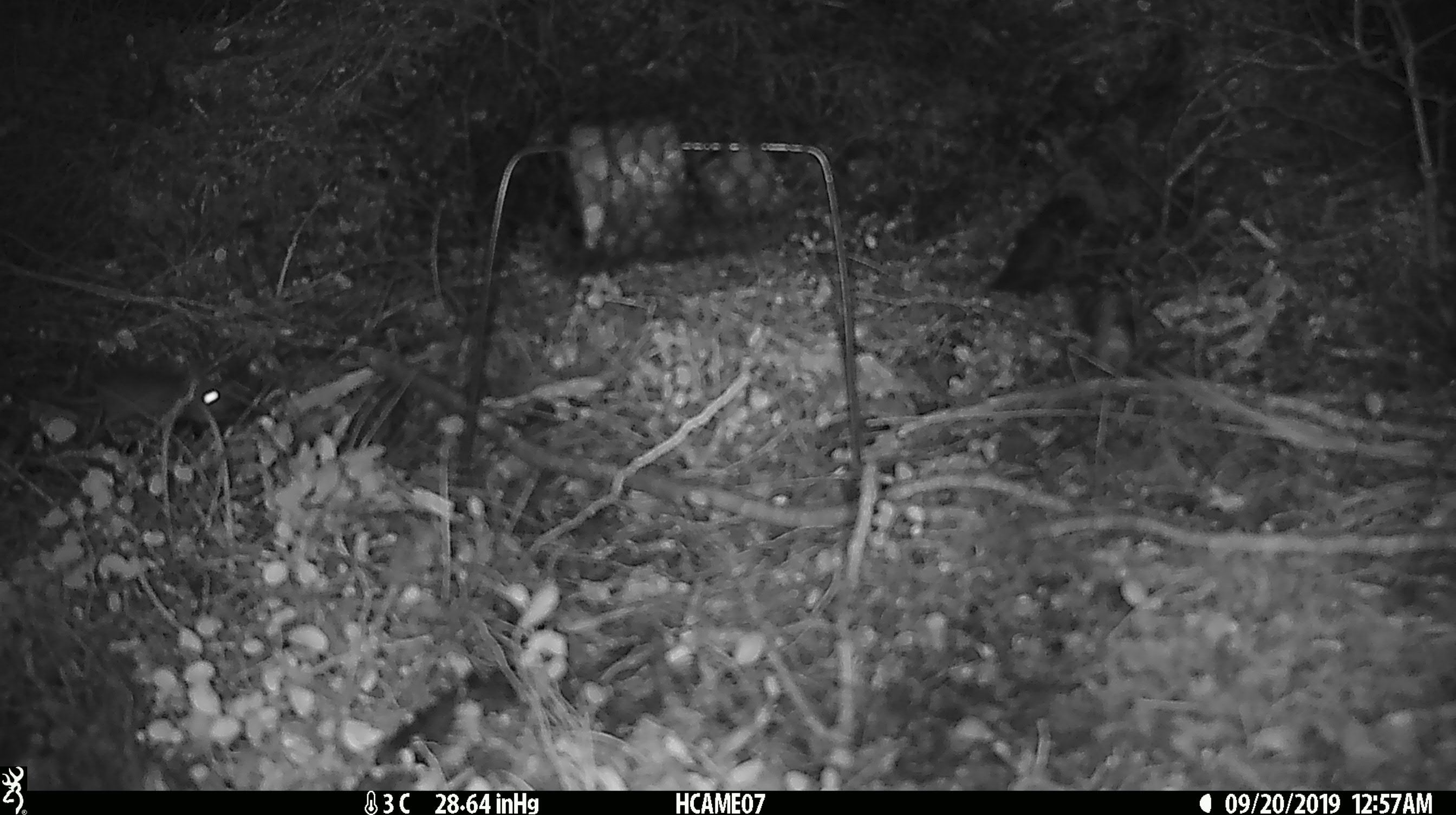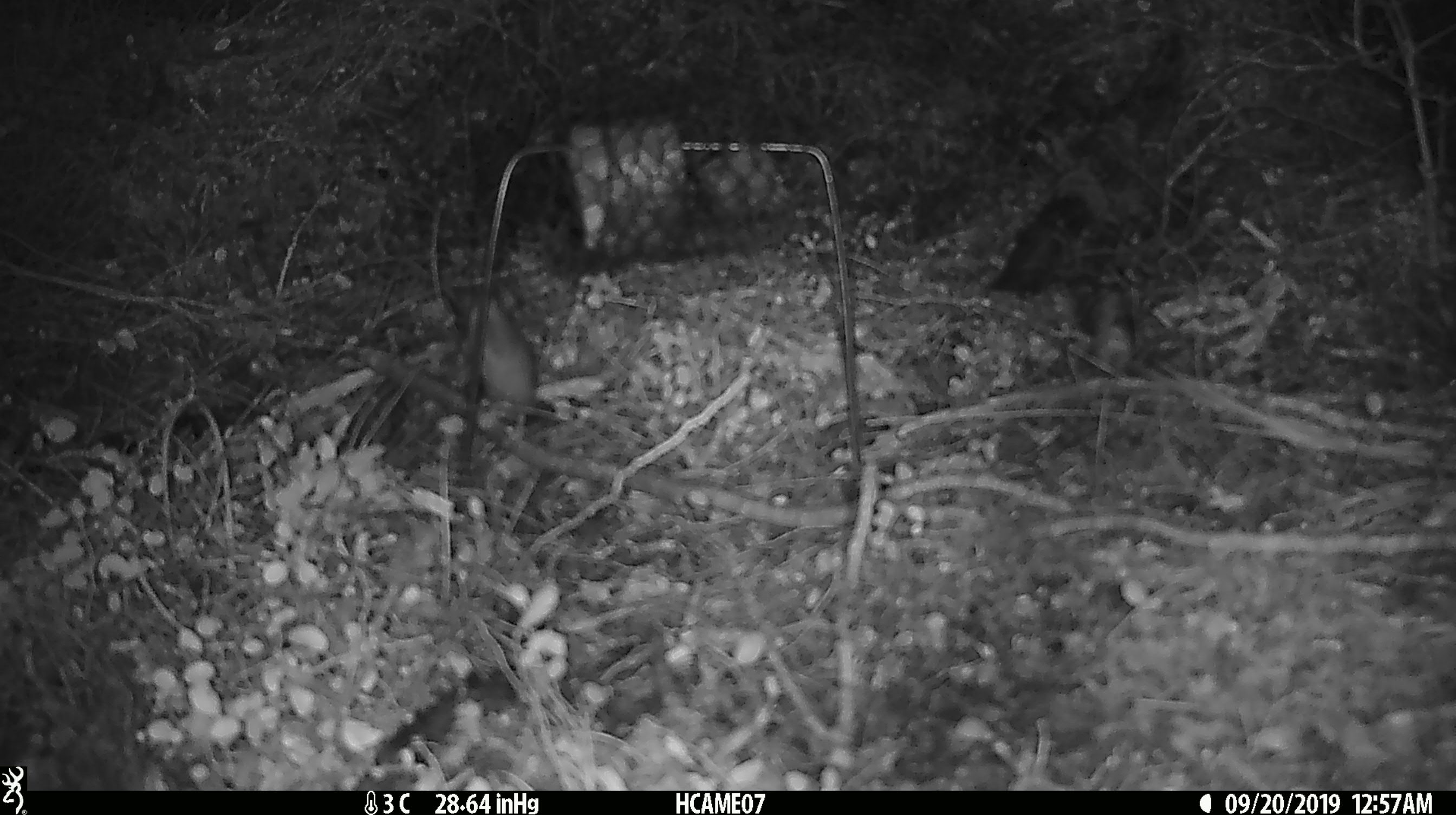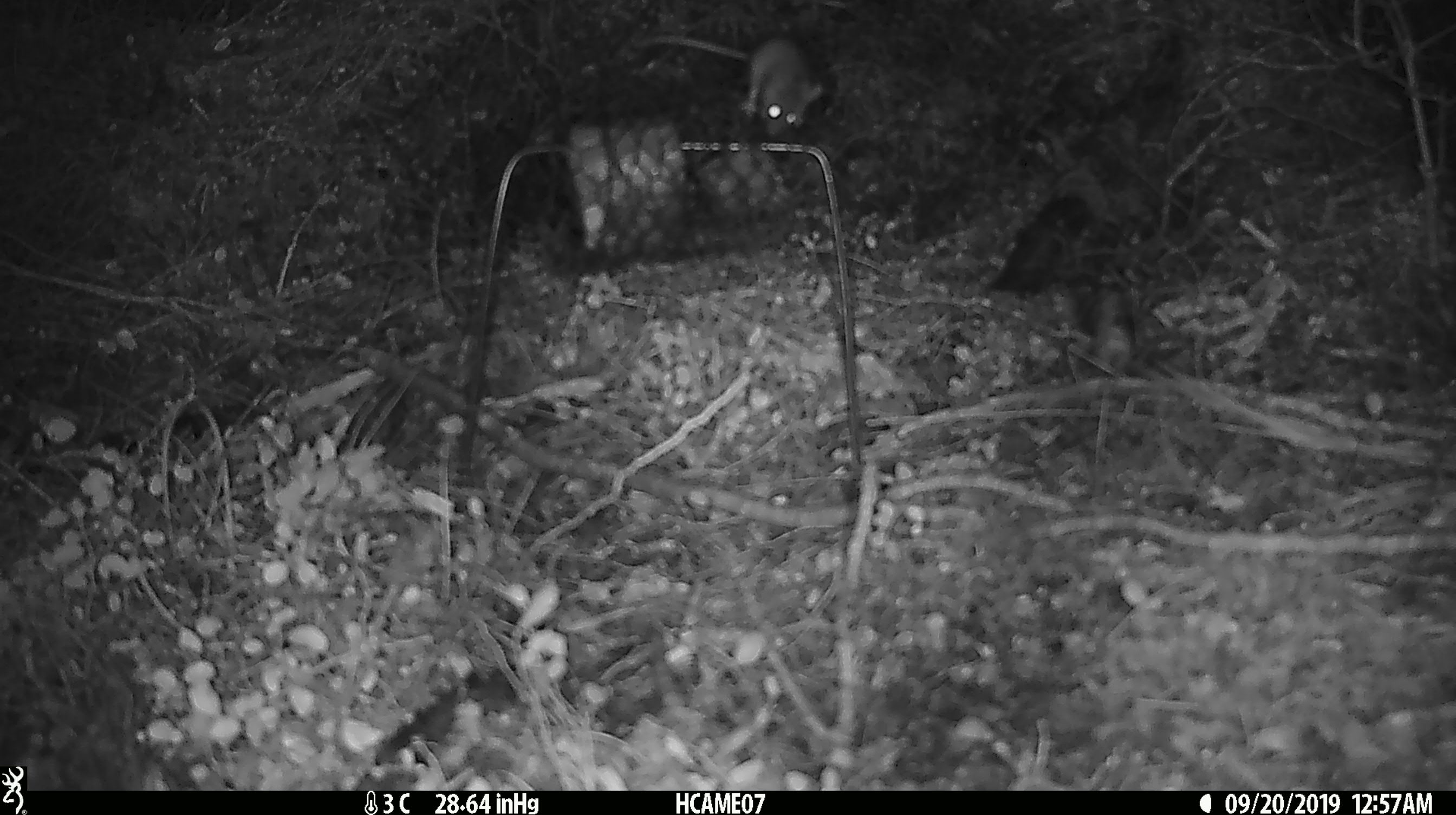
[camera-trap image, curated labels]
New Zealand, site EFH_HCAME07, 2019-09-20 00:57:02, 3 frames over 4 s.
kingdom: Animalia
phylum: Chordata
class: Mammalia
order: Rodentia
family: Muridae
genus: Mus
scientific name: Mus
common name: mouse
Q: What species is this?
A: Mouse (Mus).